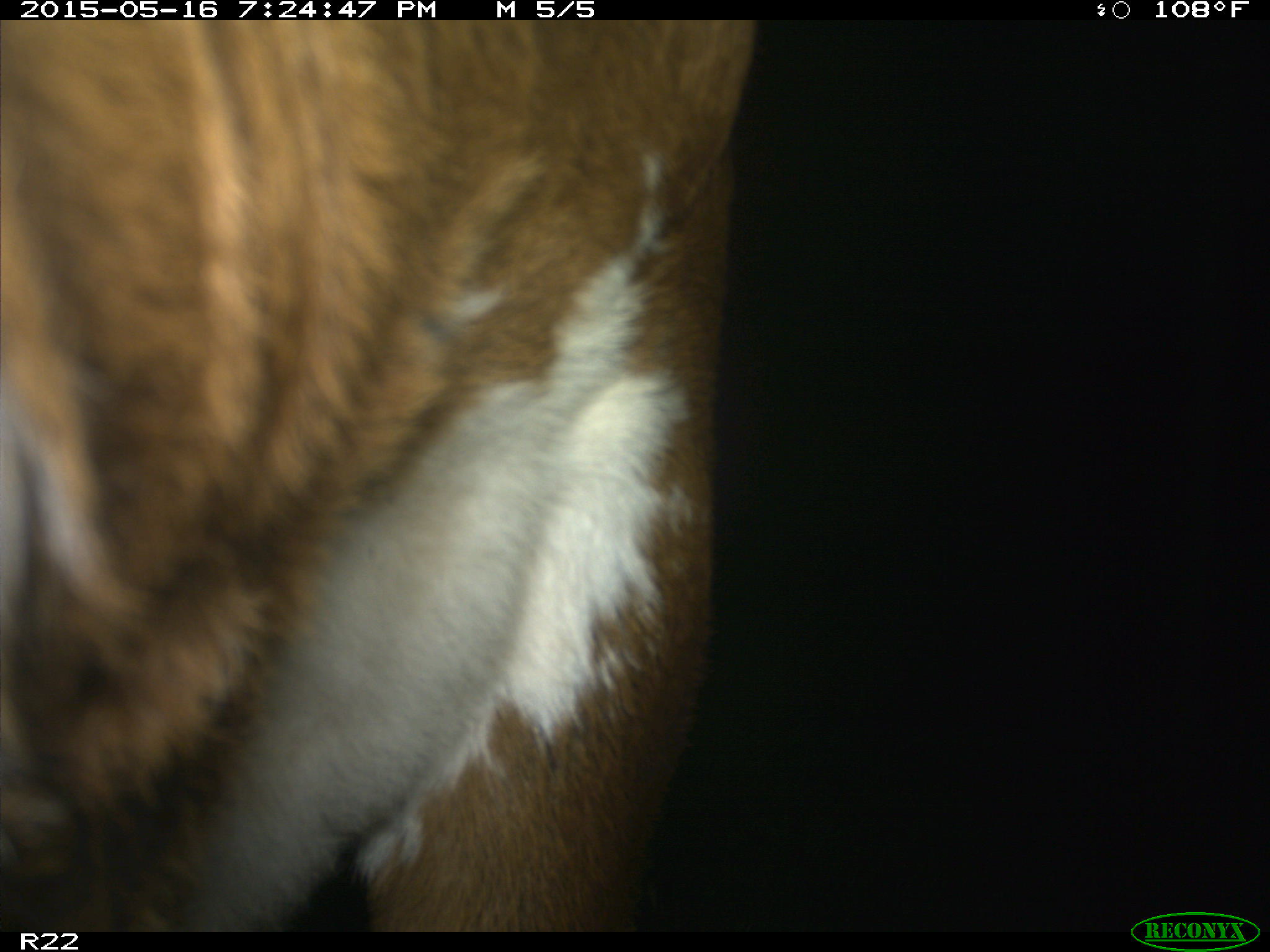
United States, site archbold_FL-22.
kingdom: Animalia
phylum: Chordata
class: Mammalia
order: Artiodactyla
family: Bovidae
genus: Bos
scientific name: Bos taurus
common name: domestic cow